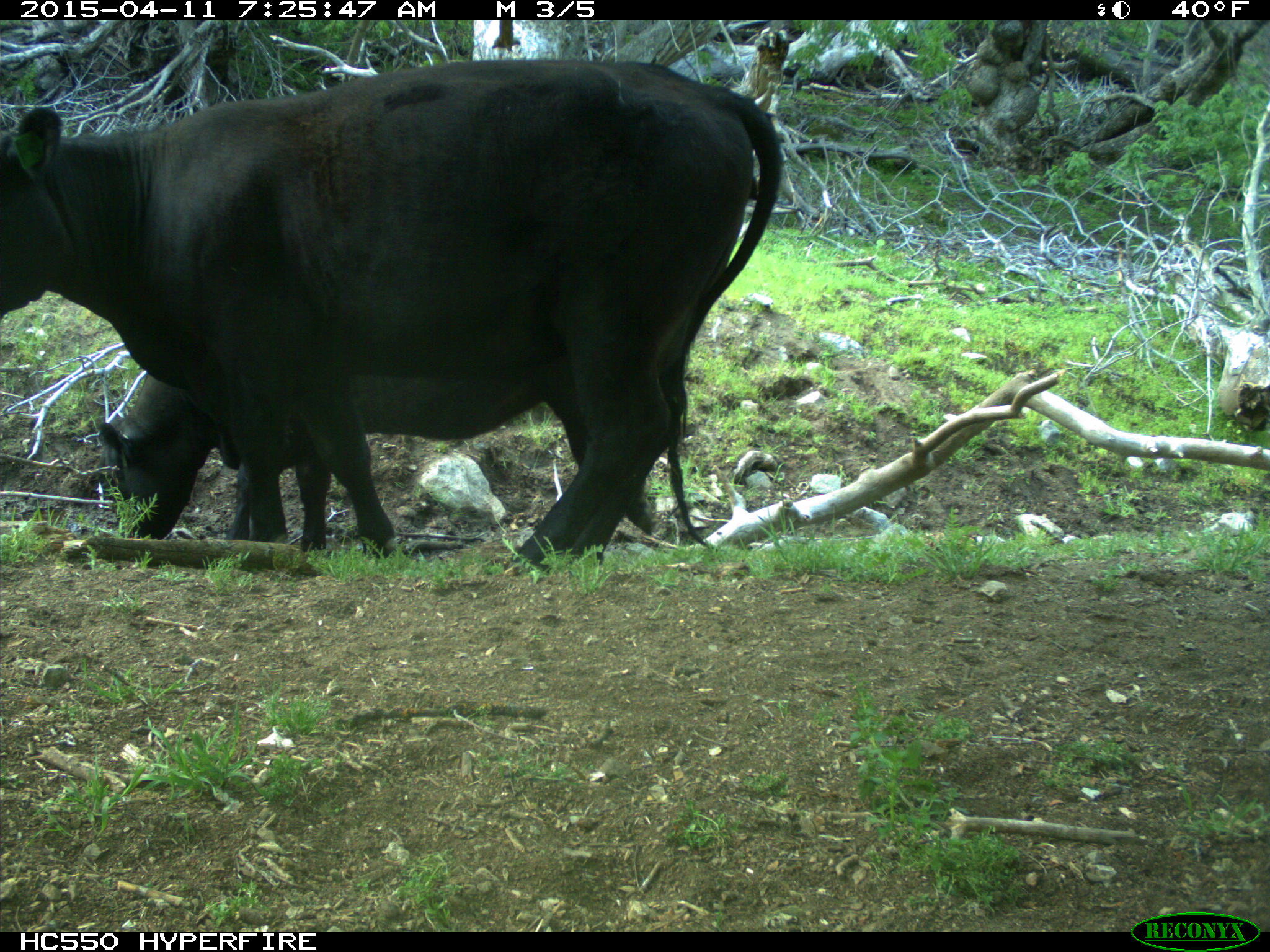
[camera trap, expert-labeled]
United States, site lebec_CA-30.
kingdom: Animalia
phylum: Chordata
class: Mammalia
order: Artiodactyla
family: Bovidae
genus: Bos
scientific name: Bos taurus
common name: domestic cow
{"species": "Bos taurus (domestic cow)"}